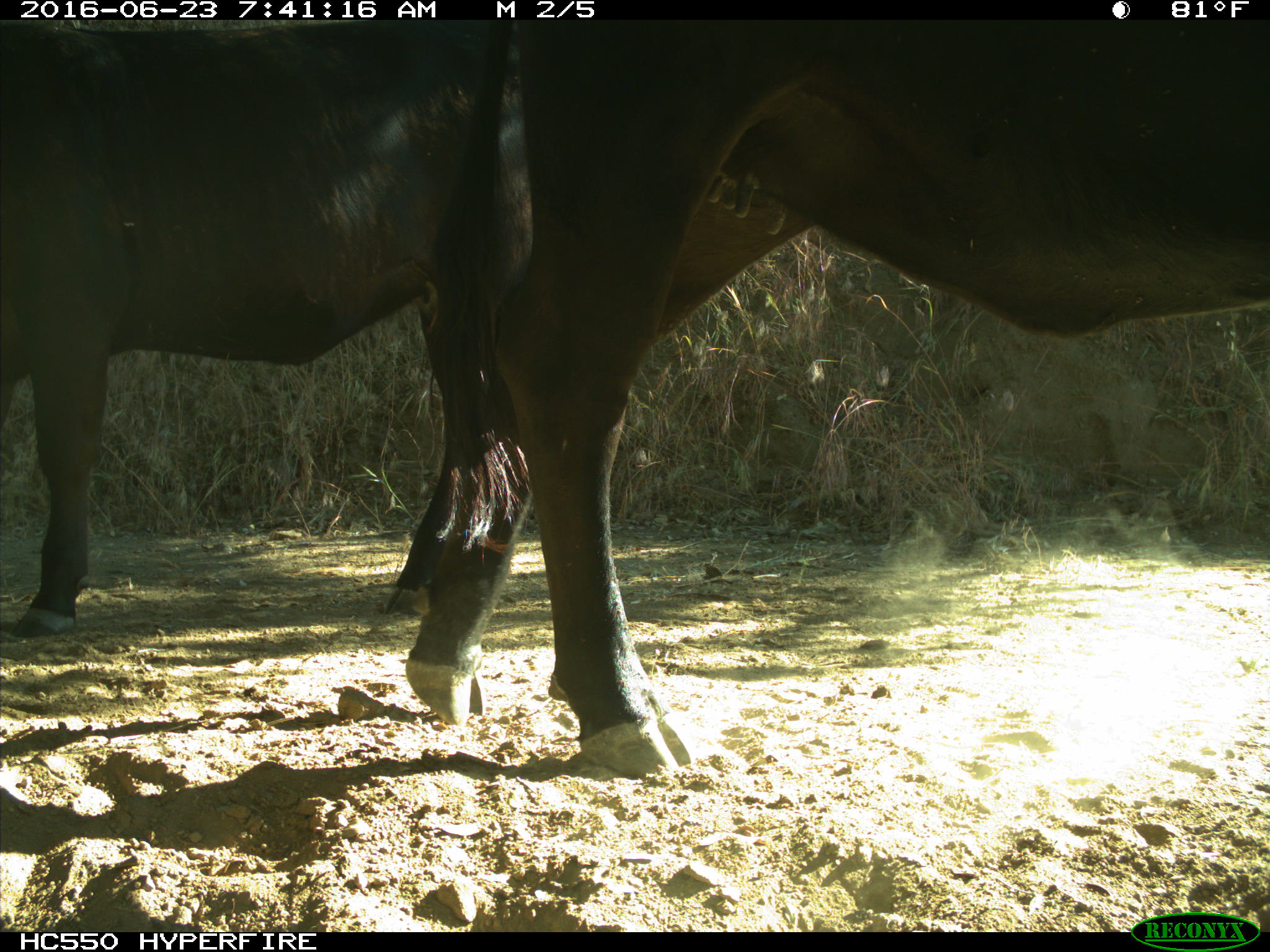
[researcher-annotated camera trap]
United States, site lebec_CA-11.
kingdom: Animalia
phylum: Chordata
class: Mammalia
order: Artiodactyla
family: Bovidae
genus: Bos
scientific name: Bos taurus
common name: domestic cow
Bos taurus (domestic cow).